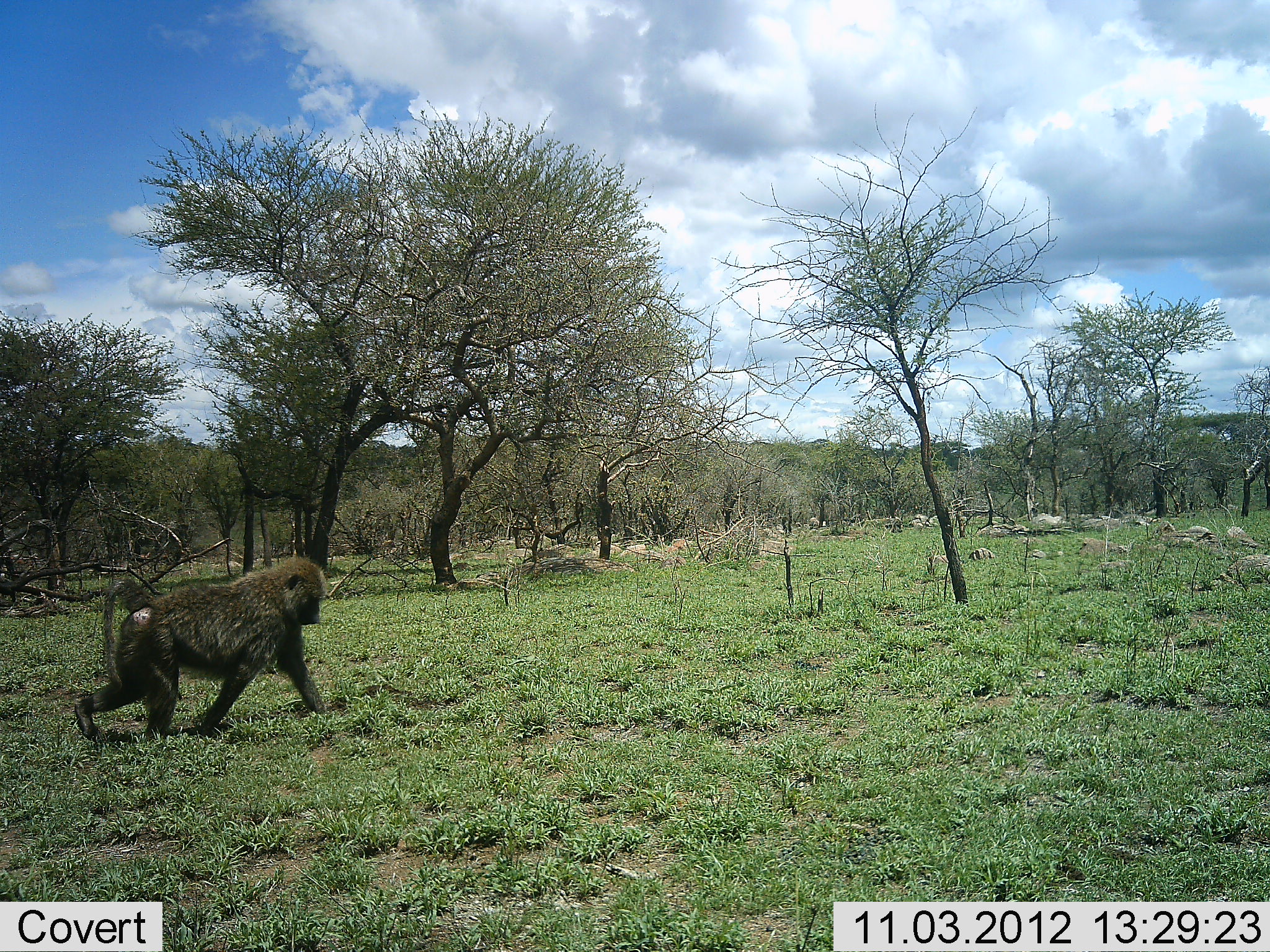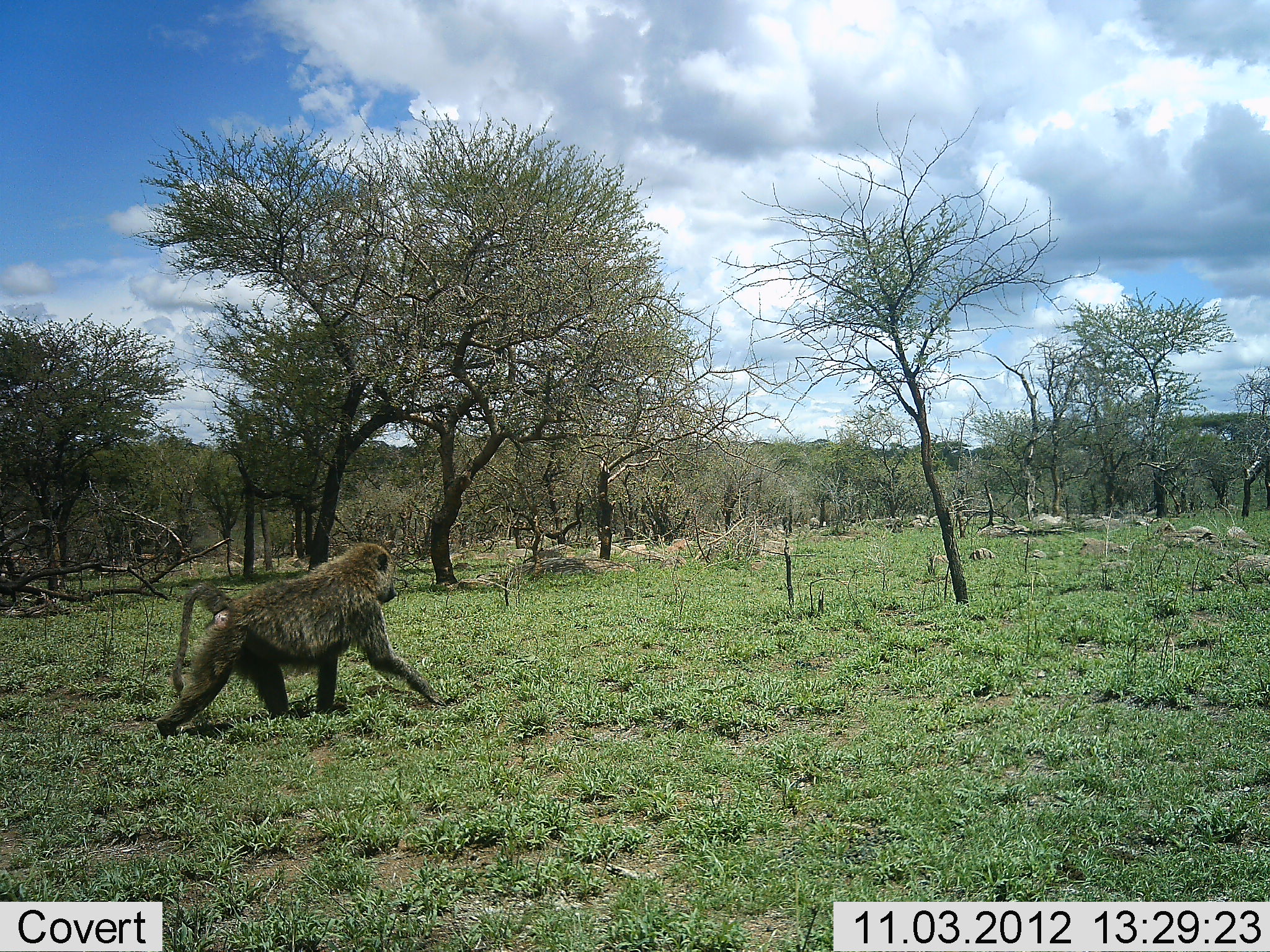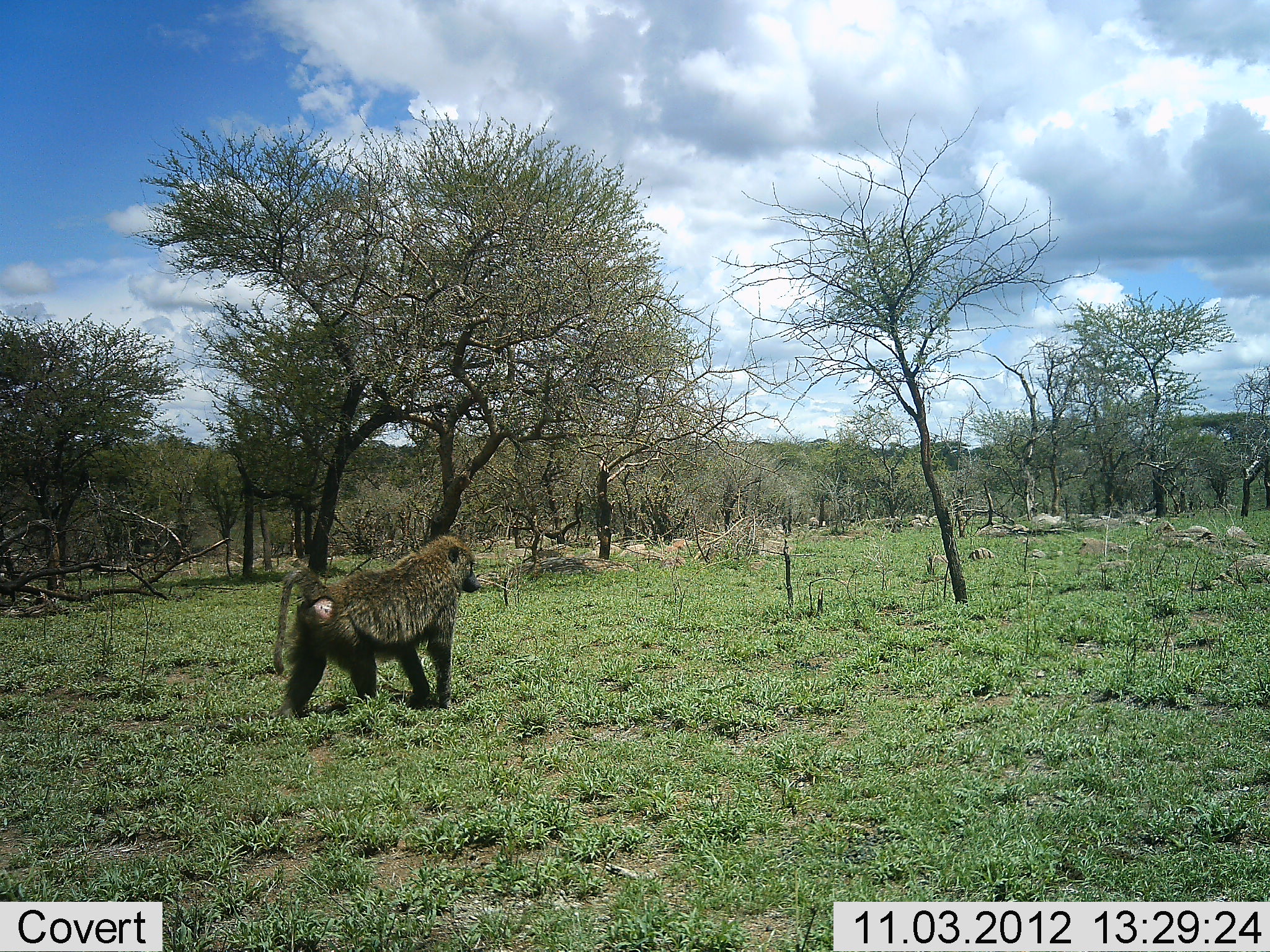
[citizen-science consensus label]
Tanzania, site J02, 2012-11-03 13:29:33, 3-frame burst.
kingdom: Animalia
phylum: Chordata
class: Mammalia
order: Primates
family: Cercopithecidae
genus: Papio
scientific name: Papio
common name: baboon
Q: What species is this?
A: Baboon (Papio).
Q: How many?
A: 1.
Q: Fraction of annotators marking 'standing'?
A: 0%.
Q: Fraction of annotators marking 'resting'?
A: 0%.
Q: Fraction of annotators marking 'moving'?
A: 100%.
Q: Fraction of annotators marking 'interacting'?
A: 0%.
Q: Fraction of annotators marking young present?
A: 0%.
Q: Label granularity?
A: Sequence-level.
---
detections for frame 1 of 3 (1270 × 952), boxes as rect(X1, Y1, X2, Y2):
animal: rect(101, 556, 327, 644)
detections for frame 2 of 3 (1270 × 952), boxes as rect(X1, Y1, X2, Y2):
animal: rect(272, 544, 396, 584)